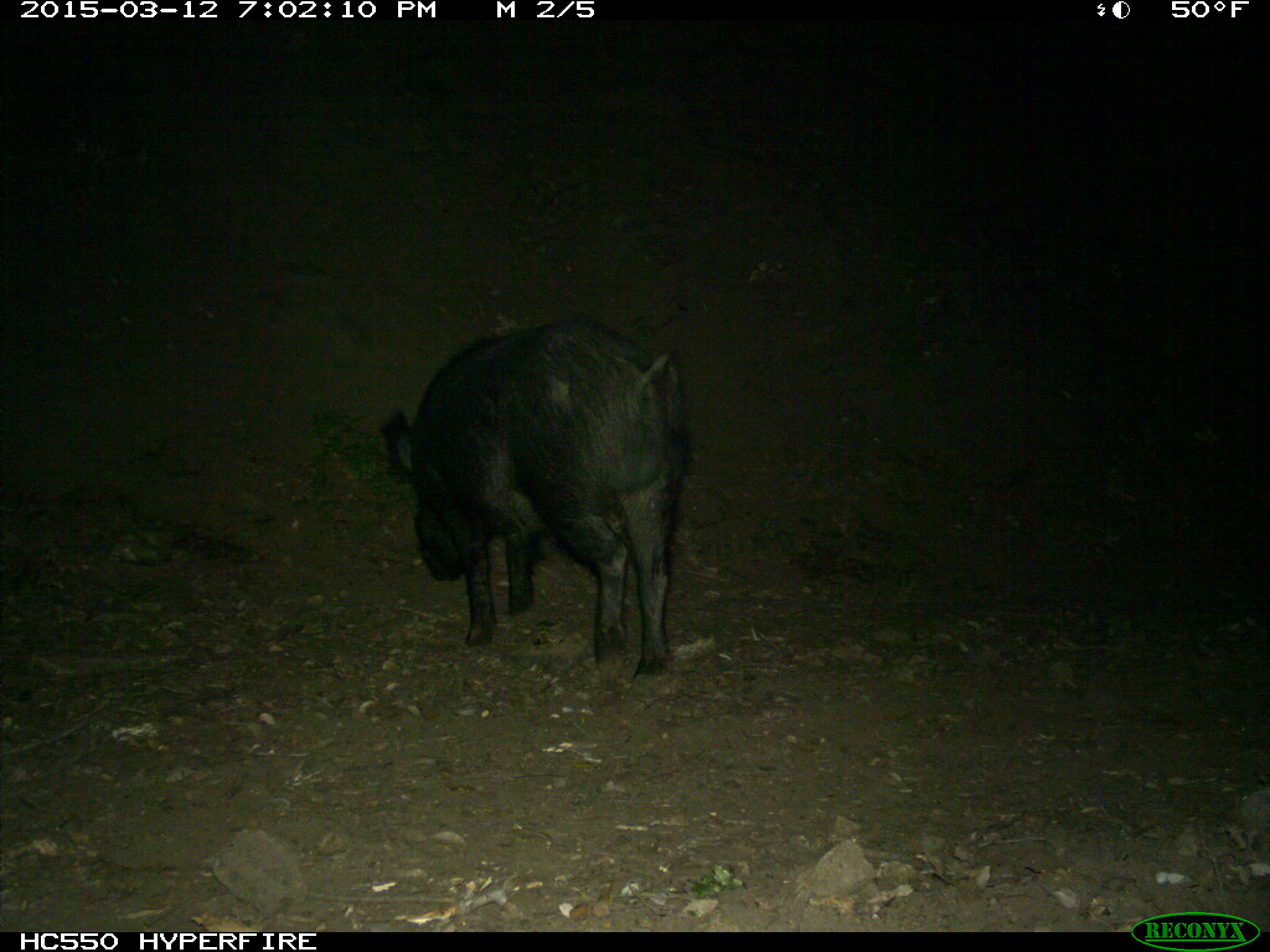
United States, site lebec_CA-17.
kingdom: Animalia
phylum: Chordata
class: Mammalia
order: Artiodactyla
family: Suidae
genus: Sus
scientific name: Sus scrofa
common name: wild boar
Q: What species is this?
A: Sus scrofa (wild boar).